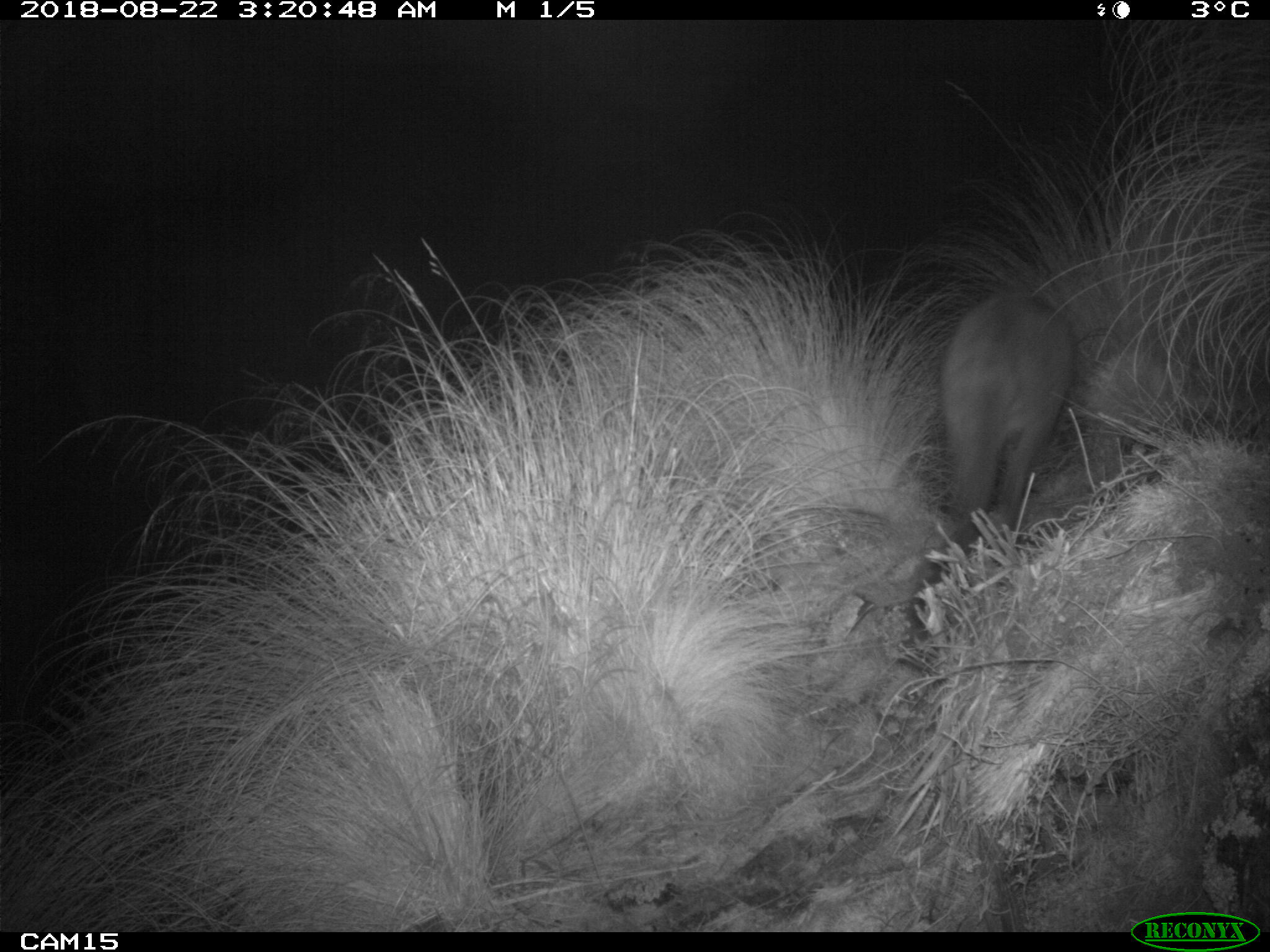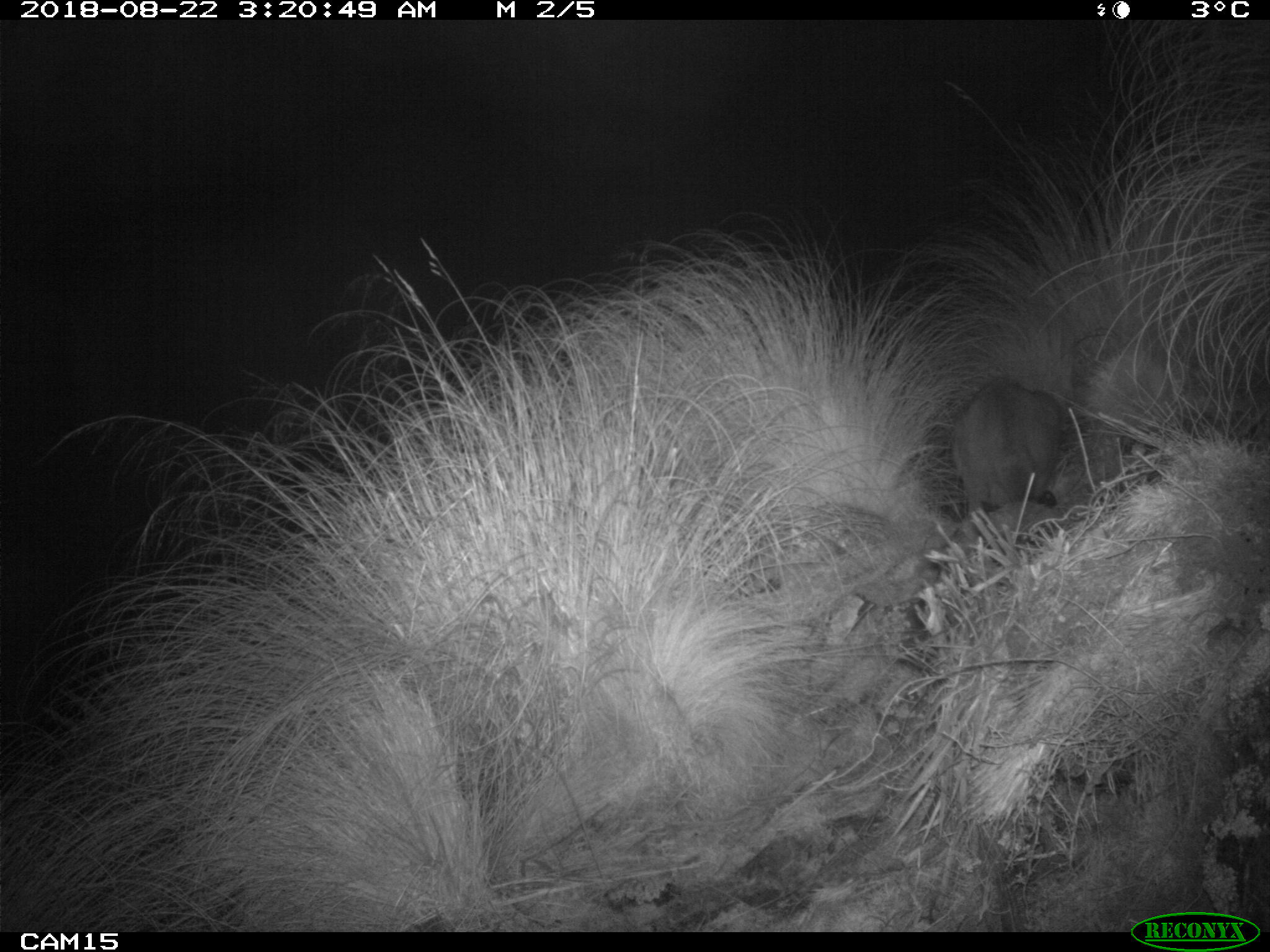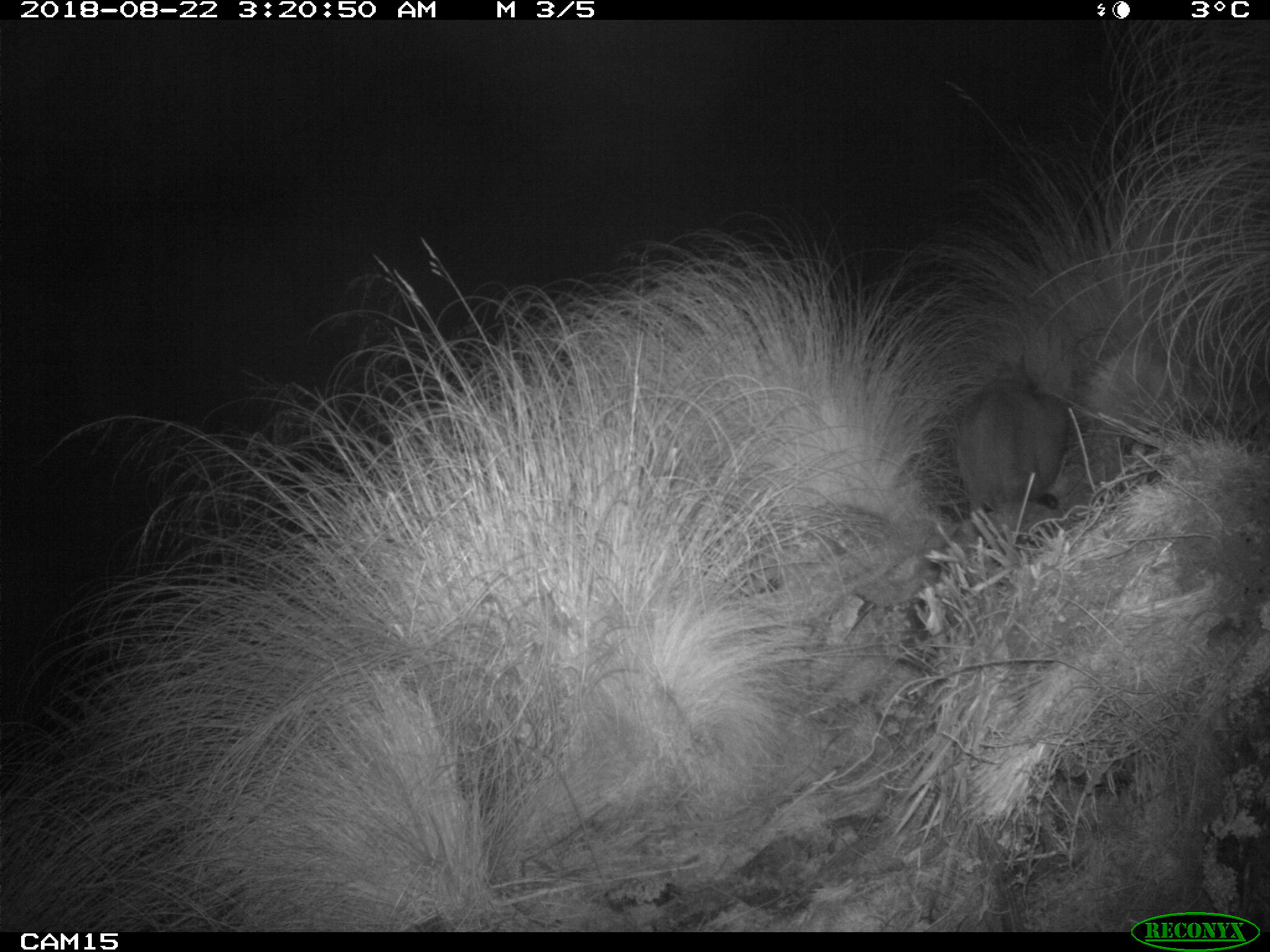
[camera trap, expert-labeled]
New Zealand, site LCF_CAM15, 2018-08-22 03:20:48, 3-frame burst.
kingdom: Animalia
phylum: Chordata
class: Mammalia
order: Diprotodontia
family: Macropodidae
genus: Notamacropus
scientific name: Notamacropus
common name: wallaby